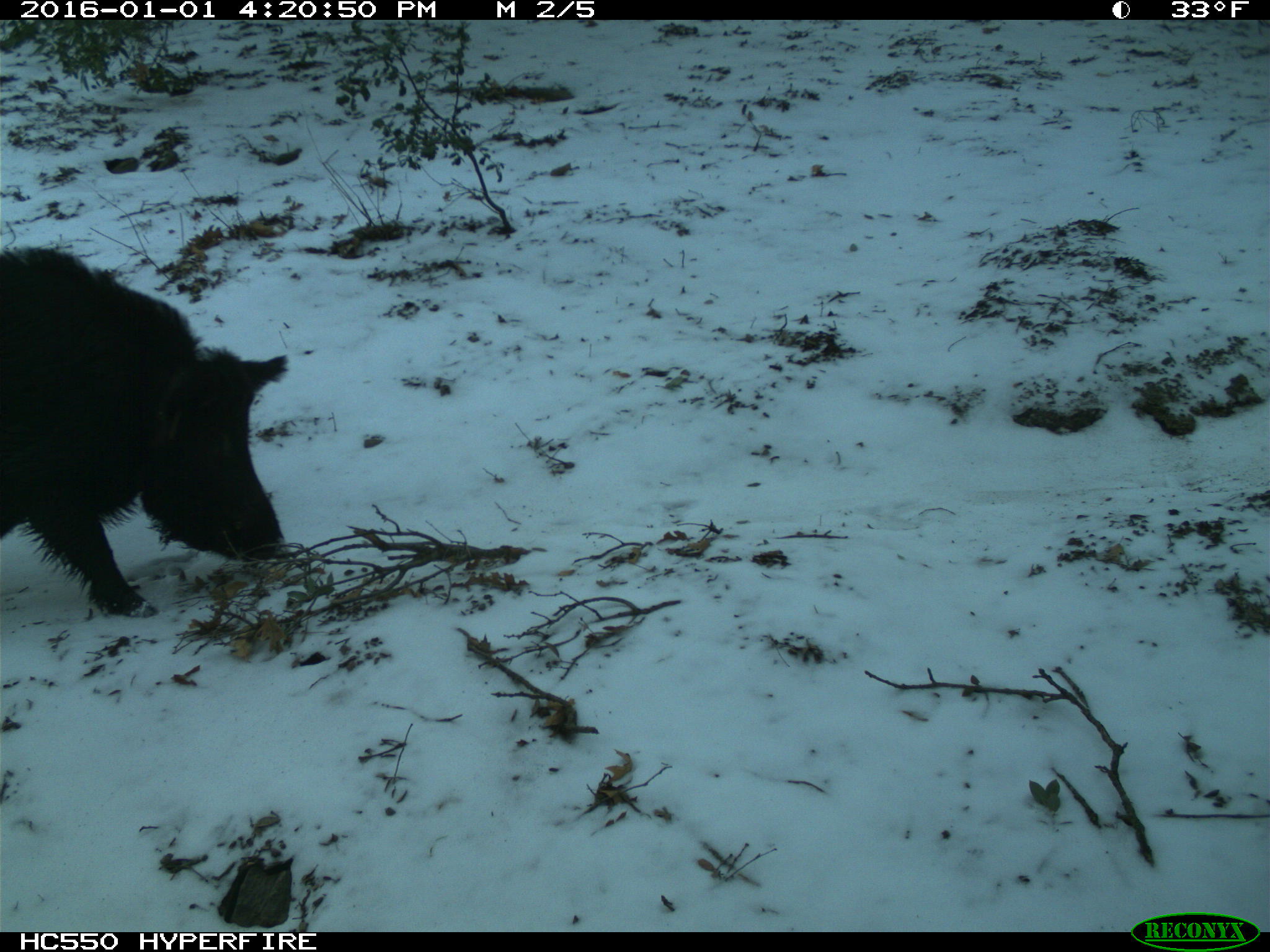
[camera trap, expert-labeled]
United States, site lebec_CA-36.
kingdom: Animalia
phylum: Chordata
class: Mammalia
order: Artiodactyla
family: Suidae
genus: Sus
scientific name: Sus scrofa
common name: wild boar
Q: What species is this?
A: Sus scrofa (wild boar).